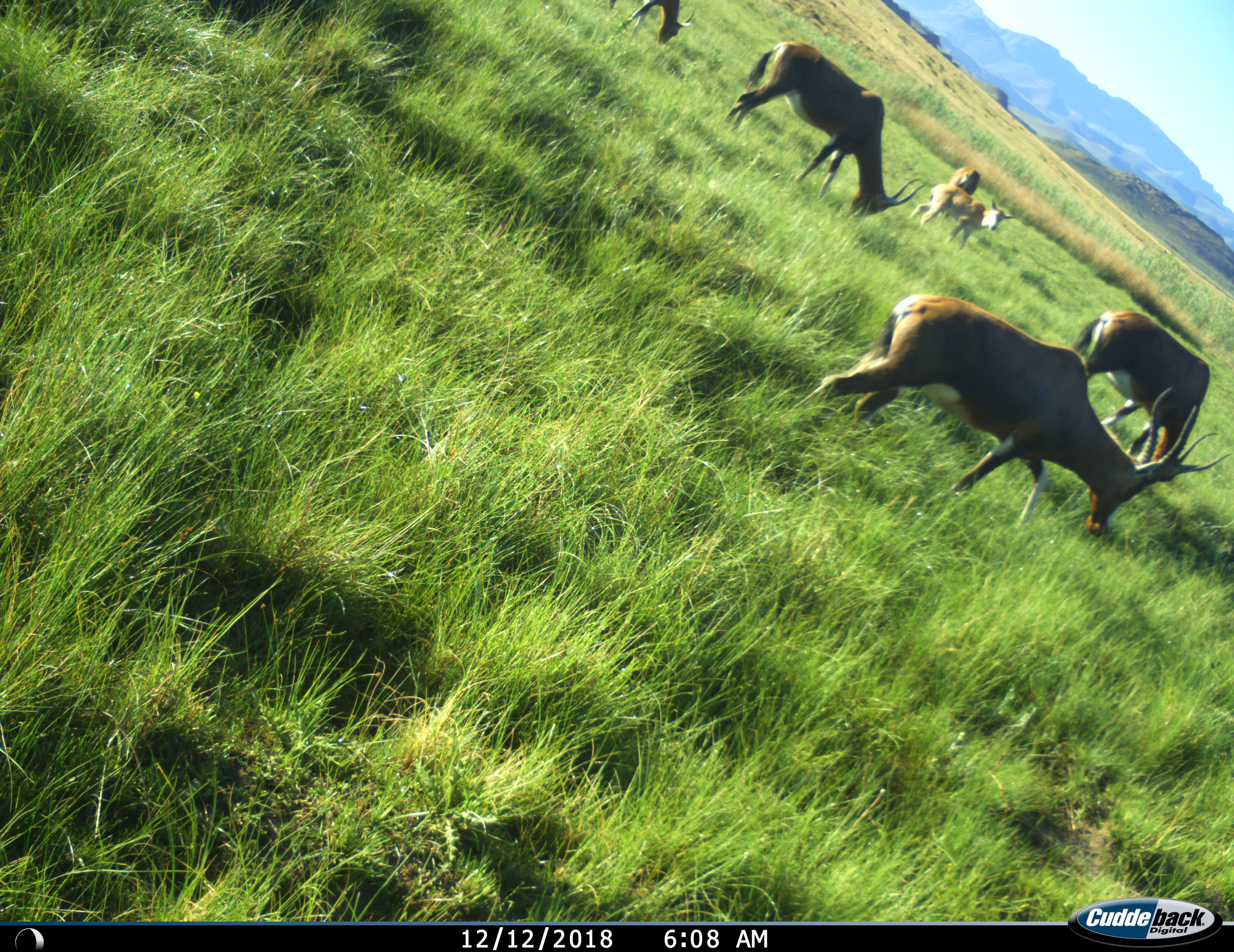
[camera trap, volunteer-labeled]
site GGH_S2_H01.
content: unidentified animal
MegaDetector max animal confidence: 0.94